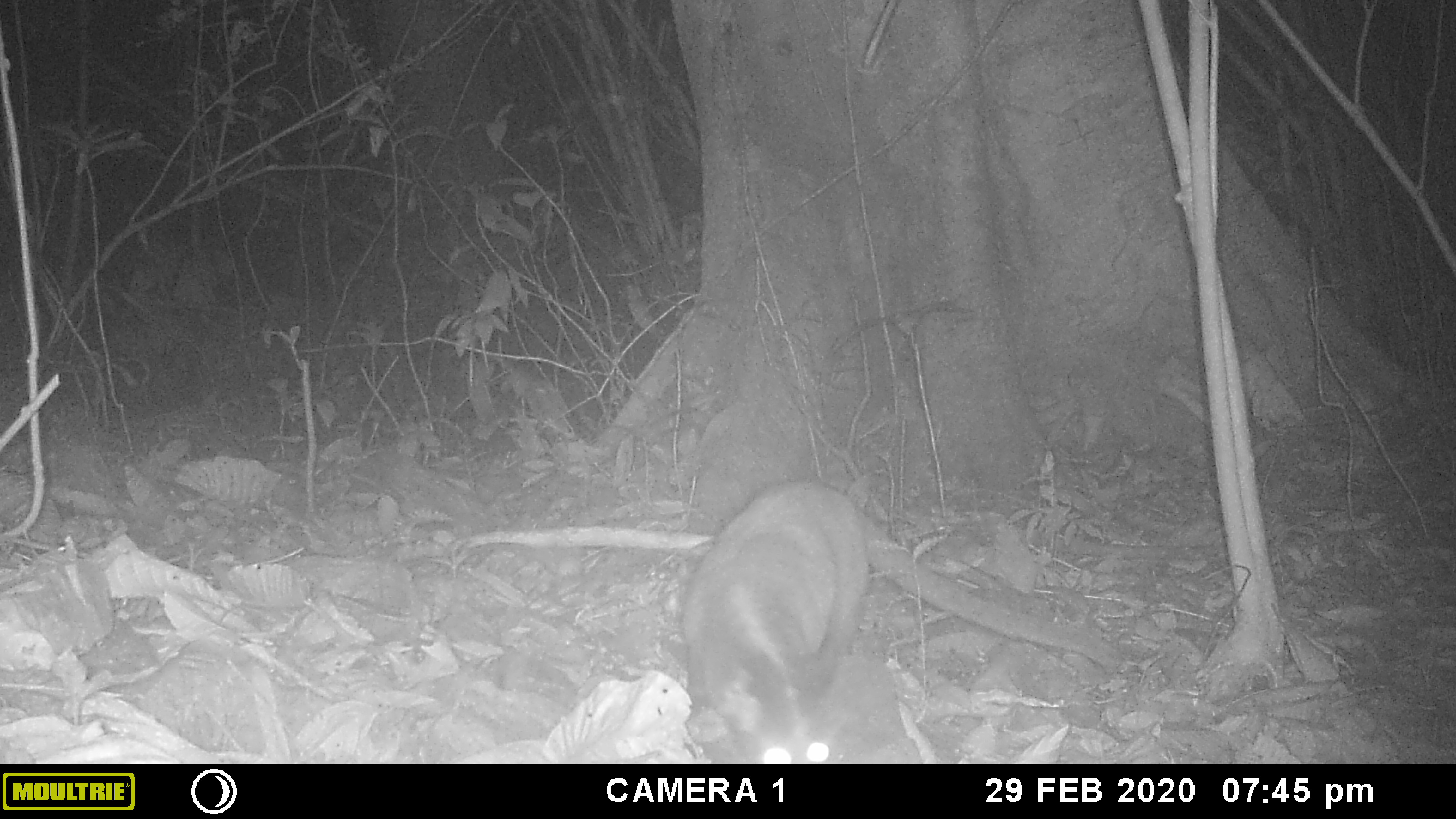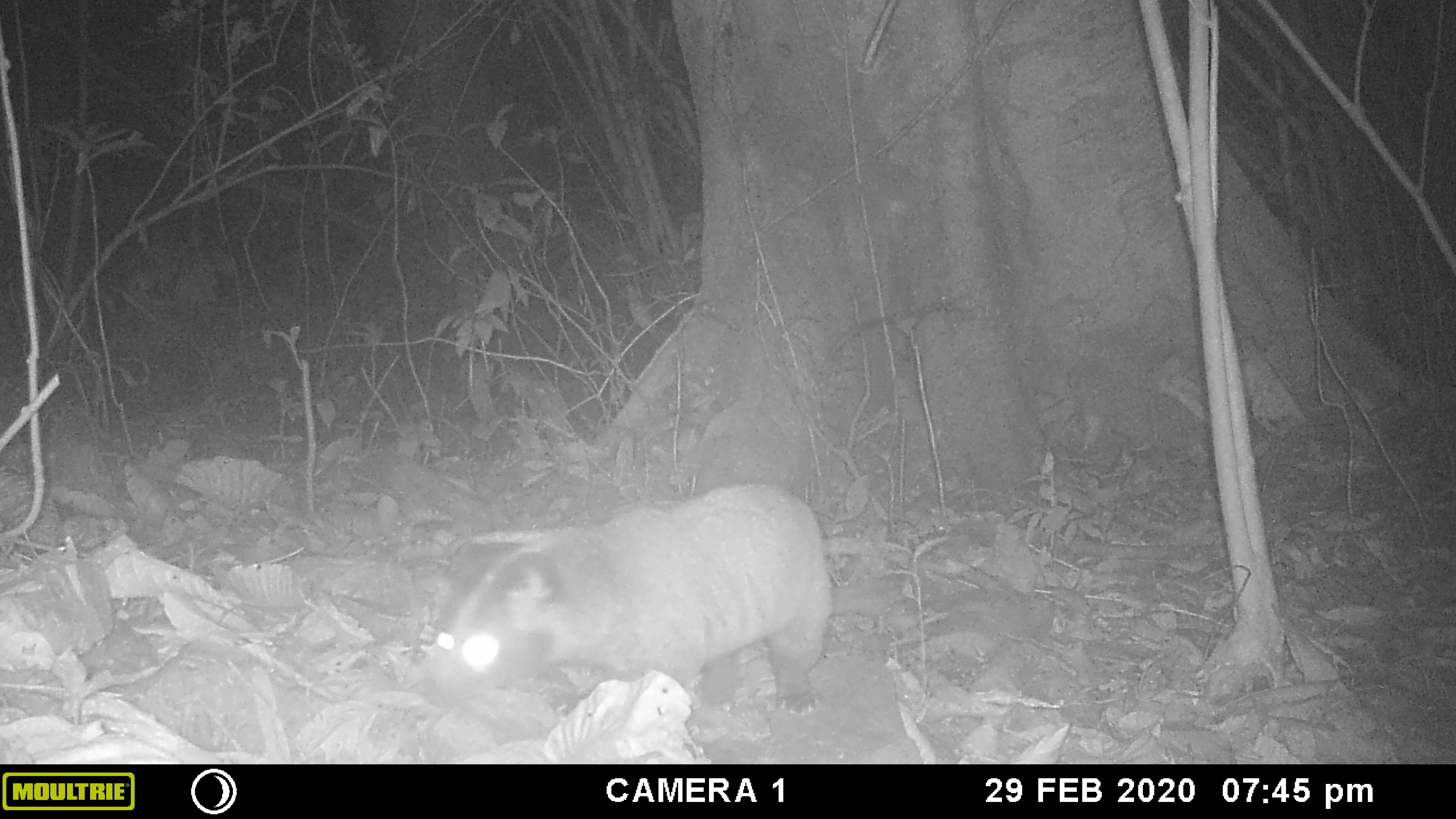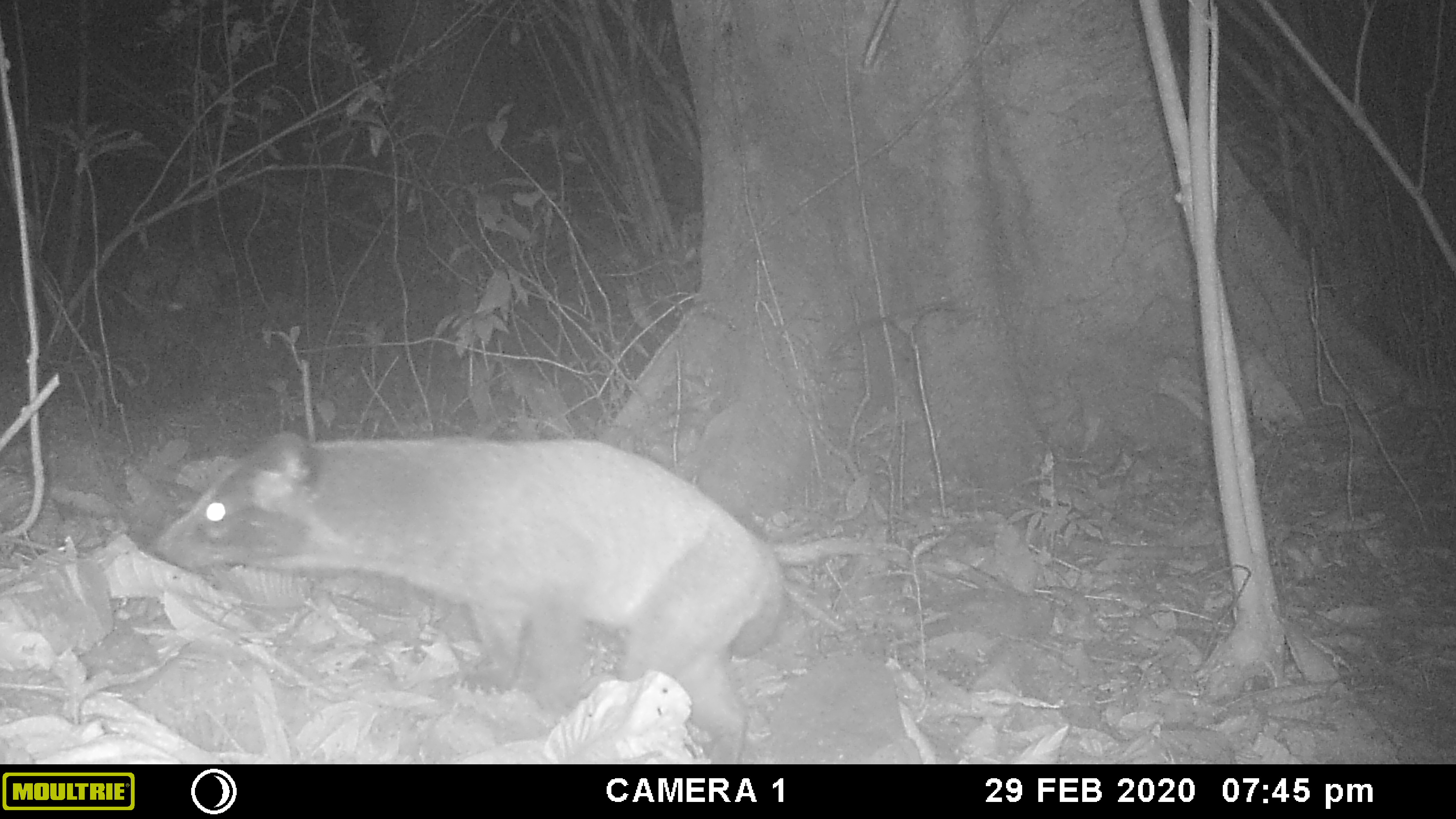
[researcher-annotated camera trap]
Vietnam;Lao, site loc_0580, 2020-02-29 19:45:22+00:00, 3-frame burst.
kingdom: Animalia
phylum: Chordata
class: Mammalia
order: Carnivora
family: Viverridae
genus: Paguma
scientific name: Paguma larvata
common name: masked palm civet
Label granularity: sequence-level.